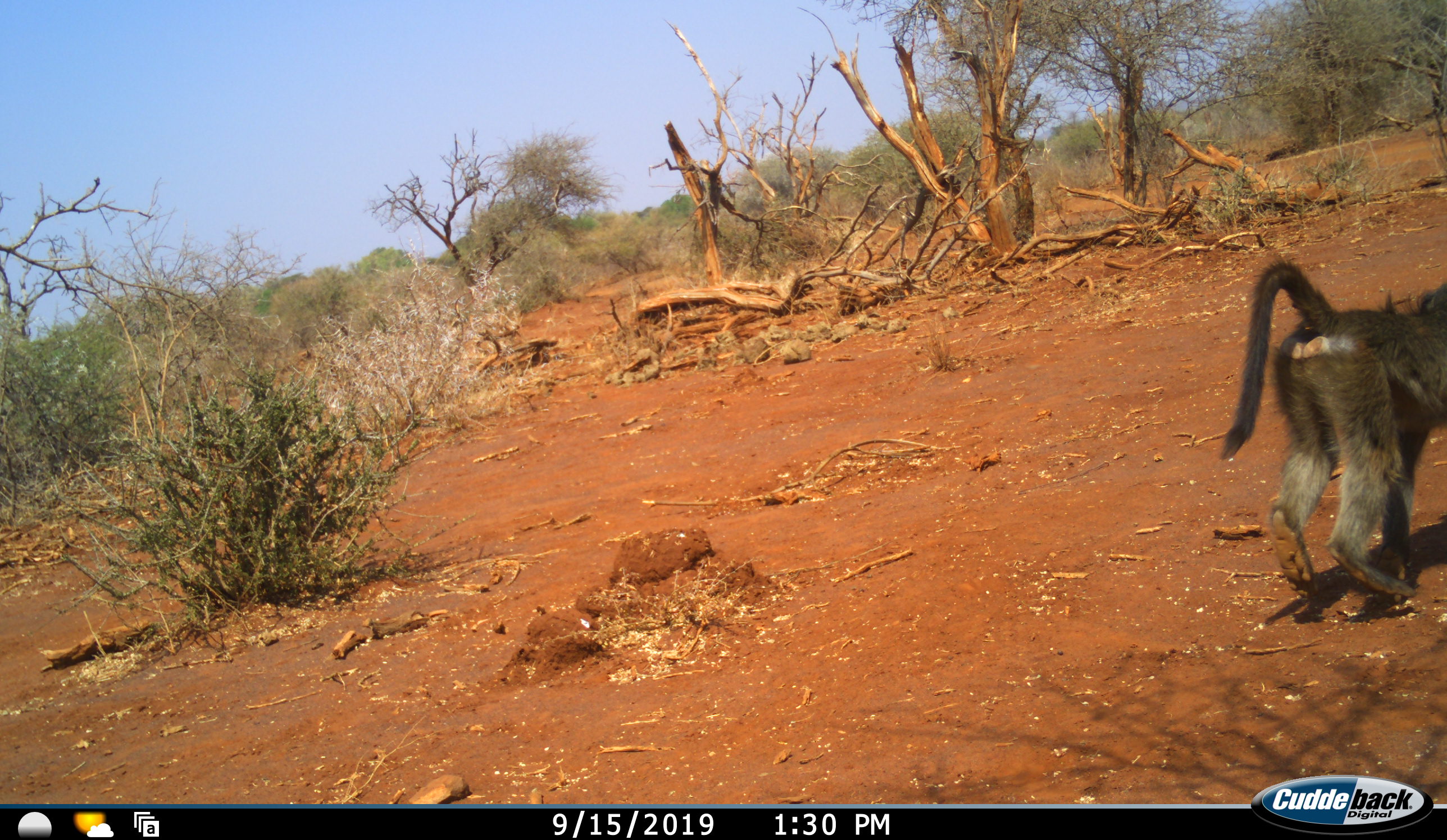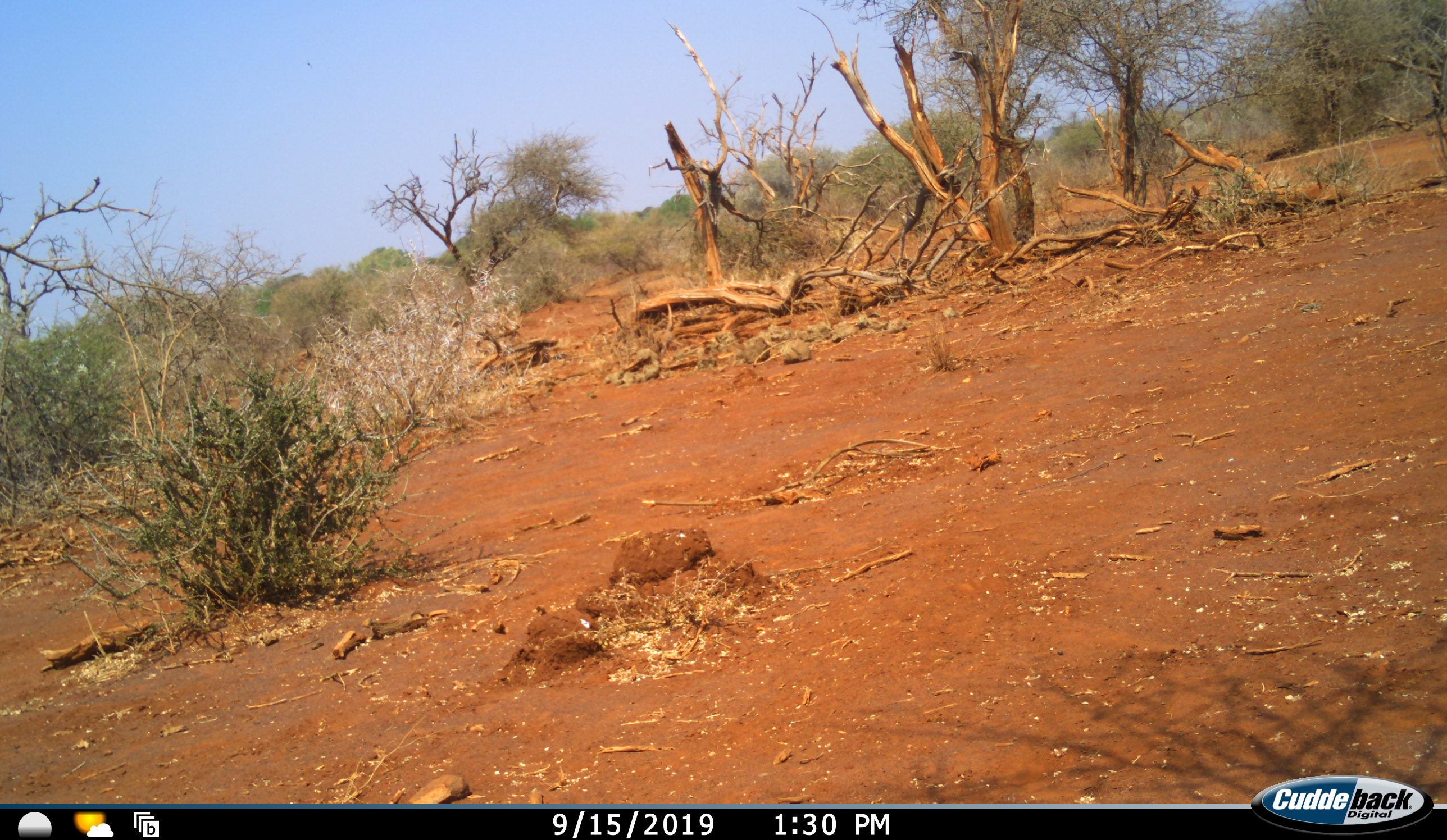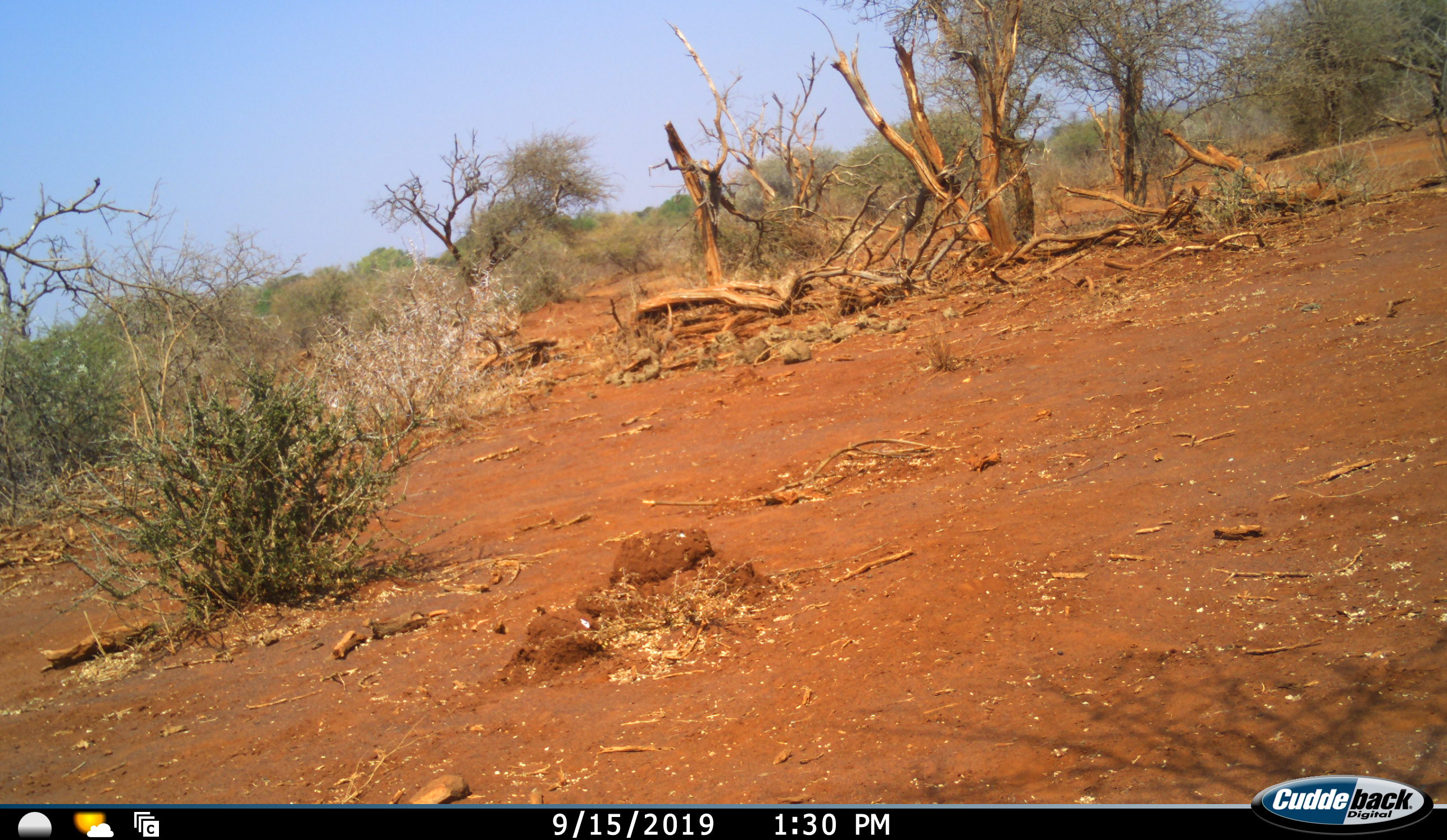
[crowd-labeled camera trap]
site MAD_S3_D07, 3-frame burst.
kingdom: Animalia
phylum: Chordata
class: Mammalia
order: Primates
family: Cercopithecidae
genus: Papio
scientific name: Papio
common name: baboon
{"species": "baboon (Papio)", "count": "1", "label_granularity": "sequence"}